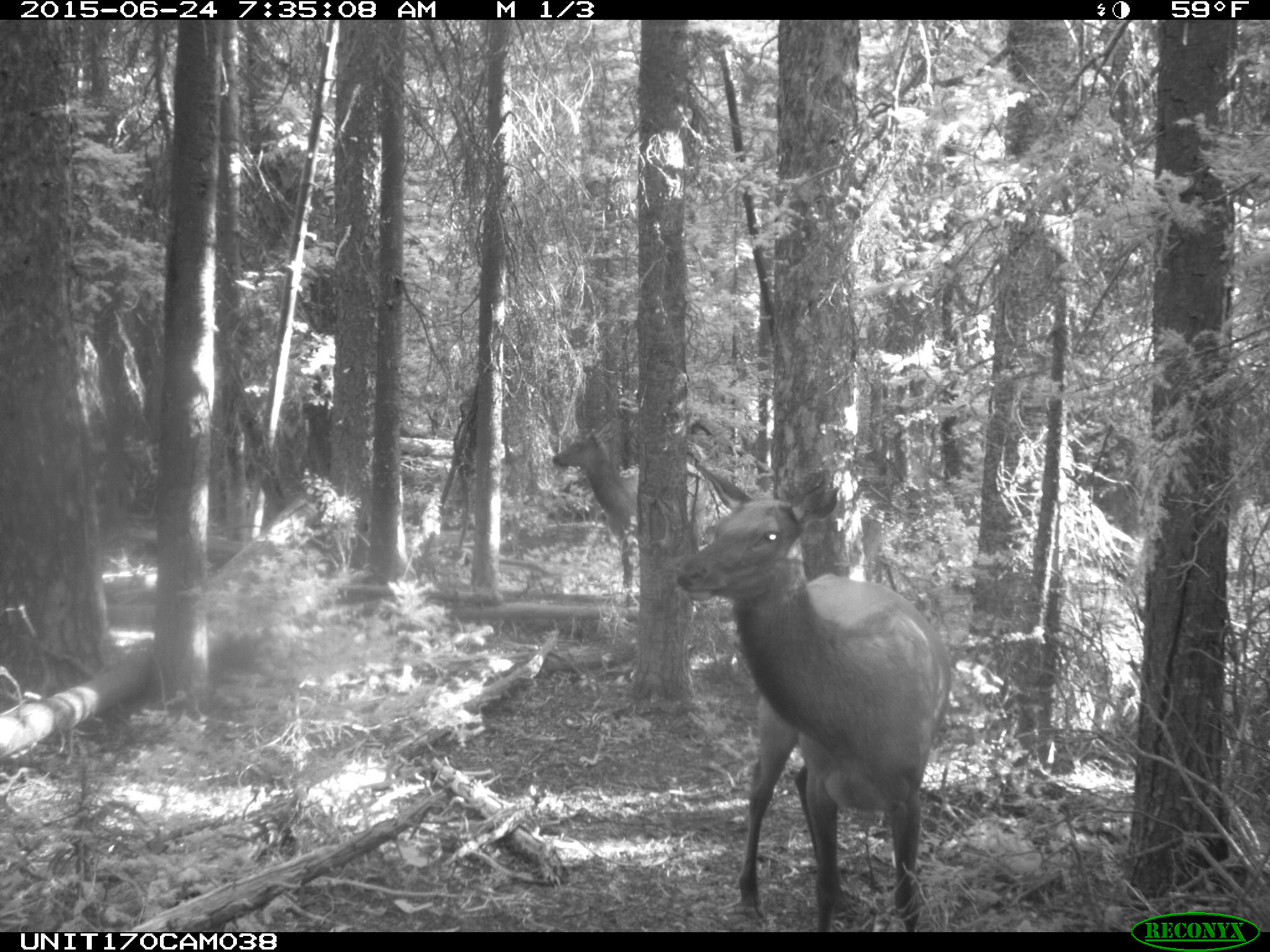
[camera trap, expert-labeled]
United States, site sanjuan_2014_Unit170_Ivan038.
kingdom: Animalia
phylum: Chordata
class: Mammalia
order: Artiodactyla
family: Cervidae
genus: Cervus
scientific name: Cervus elaphus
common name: red deer